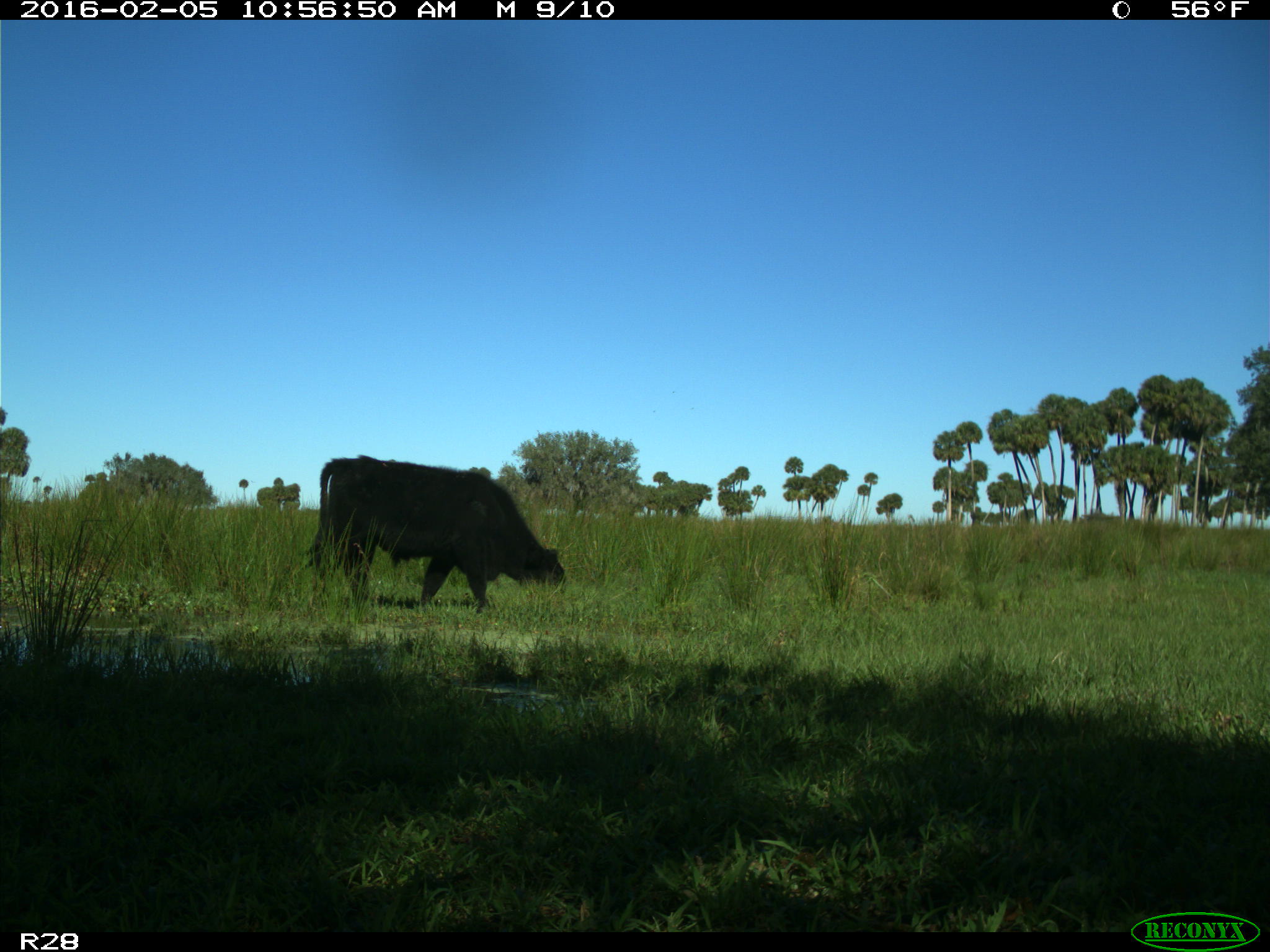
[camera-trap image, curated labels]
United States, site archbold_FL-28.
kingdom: Animalia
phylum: Chordata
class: Mammalia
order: Artiodactyla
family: Bovidae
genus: Bos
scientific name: Bos taurus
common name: domestic cow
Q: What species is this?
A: Bos taurus (domestic cow).